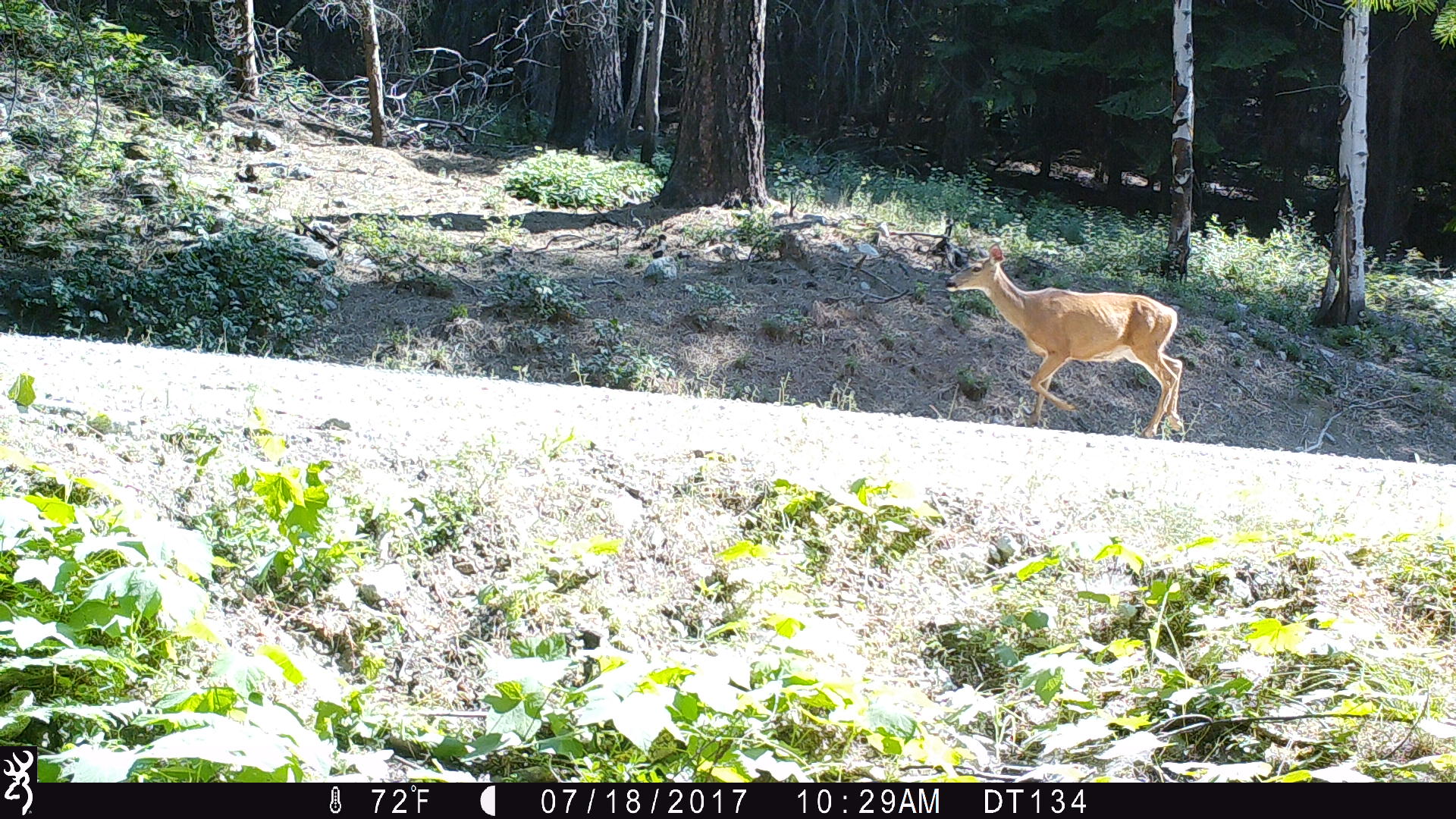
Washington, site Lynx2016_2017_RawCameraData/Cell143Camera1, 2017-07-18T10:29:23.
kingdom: Animalia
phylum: Chordata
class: Mammalia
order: Artiodactyla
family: Cervidae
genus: Odocoileus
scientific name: Odocoileus virginianus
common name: white-tailed deer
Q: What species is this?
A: Odocoileus virginianus (white-tailed deer).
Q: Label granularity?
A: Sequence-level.